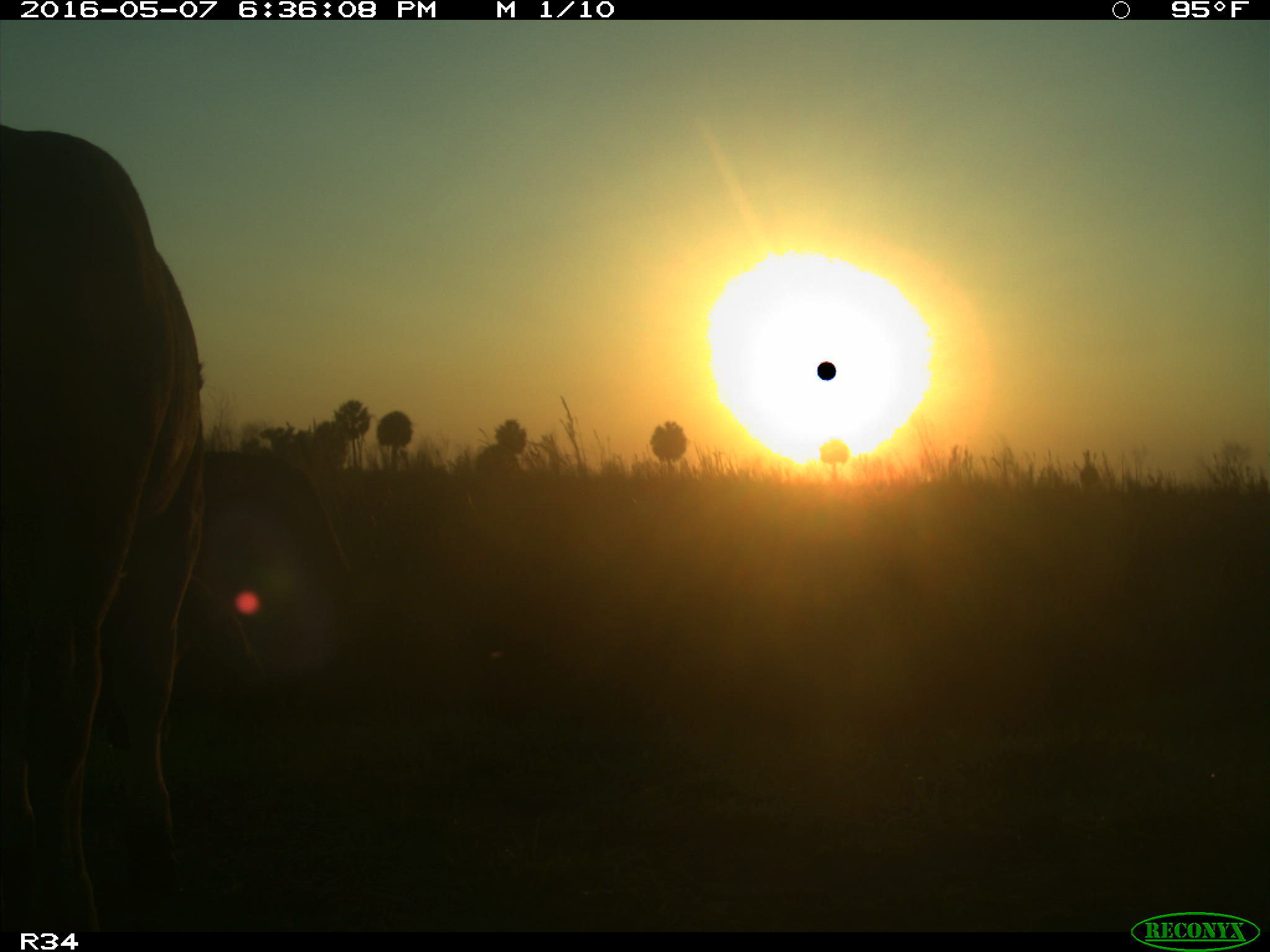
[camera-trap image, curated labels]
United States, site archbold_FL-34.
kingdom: Animalia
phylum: Chordata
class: Mammalia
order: Artiodactyla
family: Bovidae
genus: Bos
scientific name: Bos taurus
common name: domestic cow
Bos taurus (domestic cow).